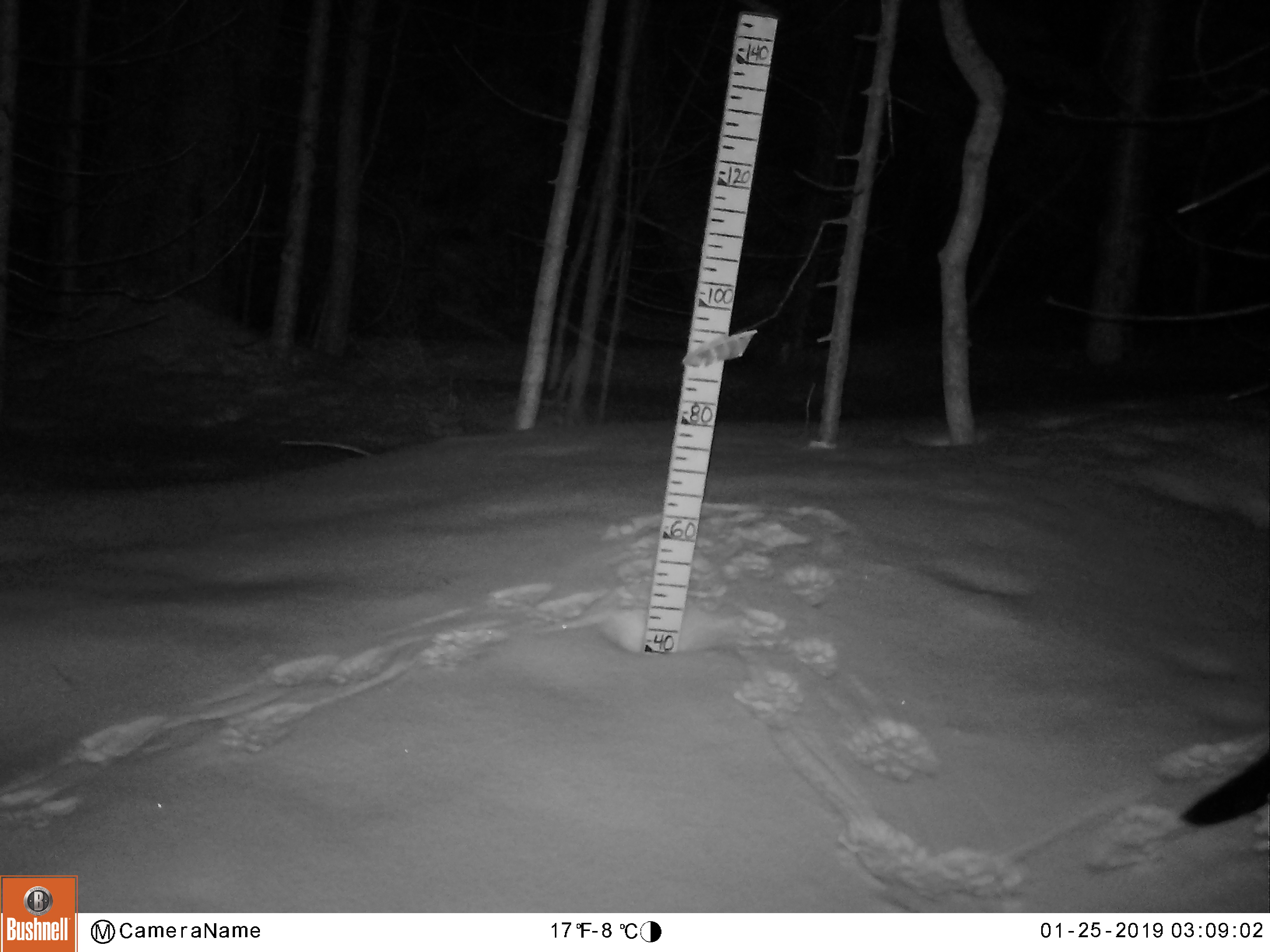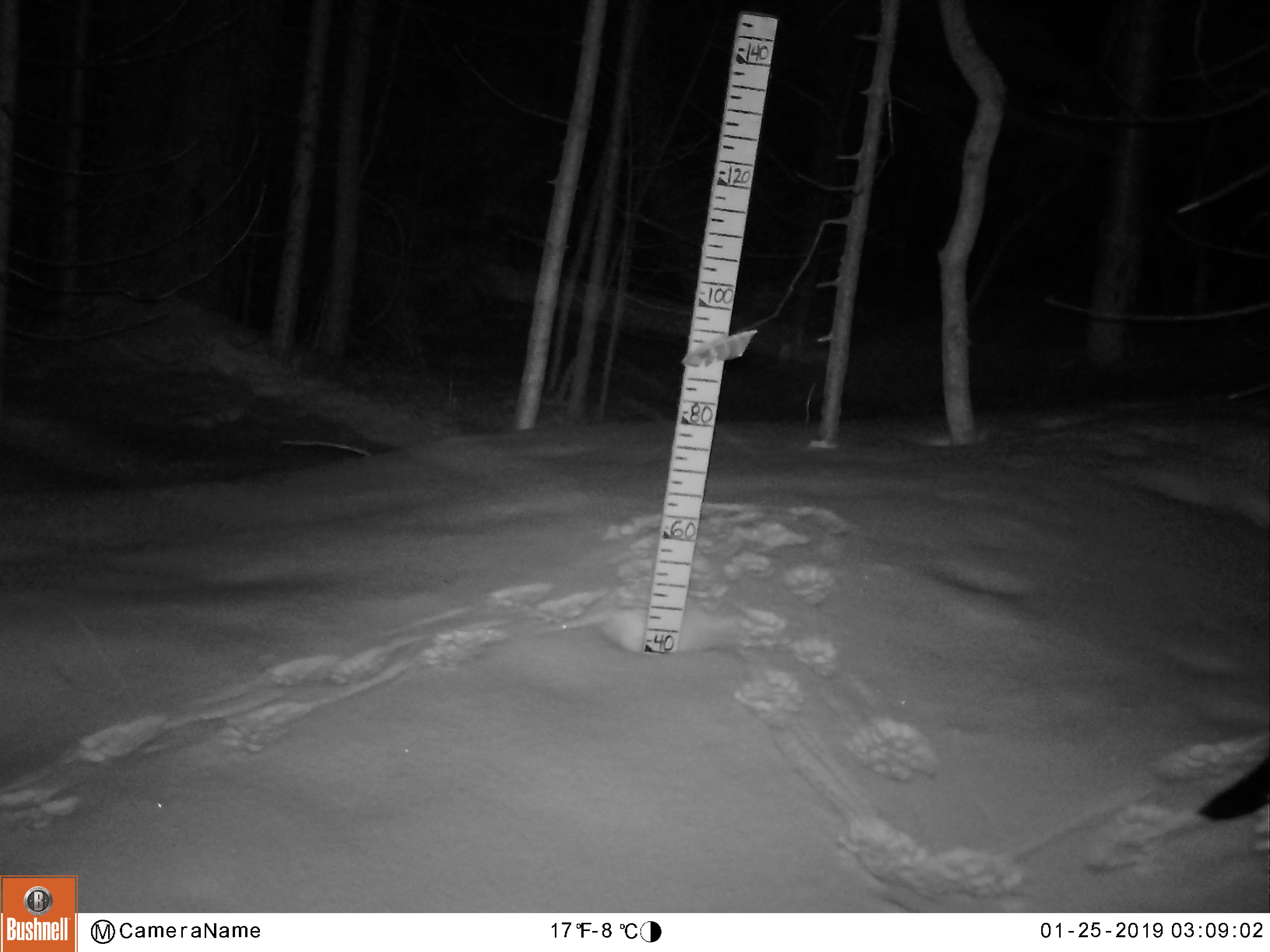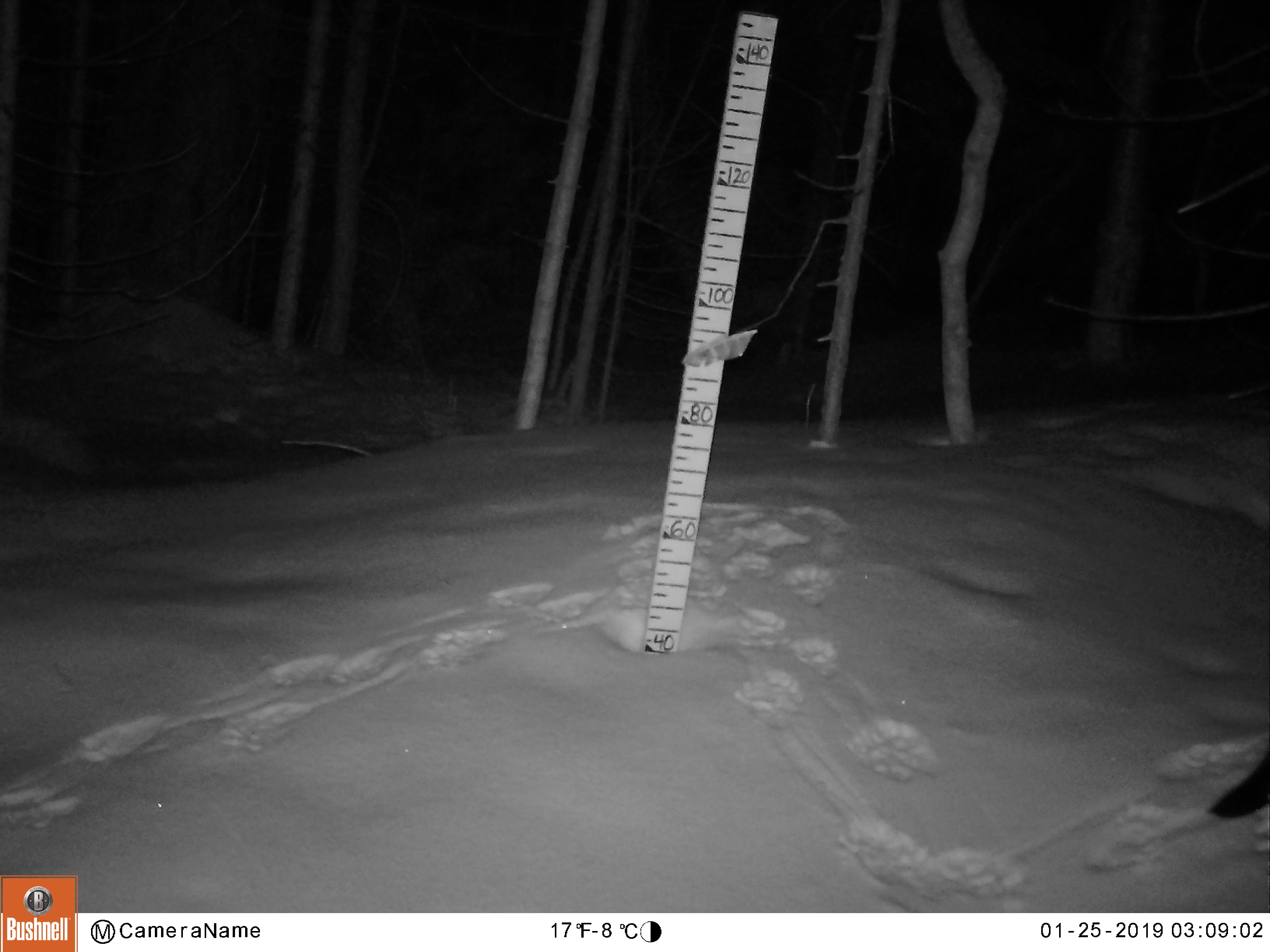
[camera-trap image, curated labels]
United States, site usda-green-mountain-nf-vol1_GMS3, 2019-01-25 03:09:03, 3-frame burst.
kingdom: Animalia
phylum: Chordata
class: Mammalia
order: Carnivora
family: Mustelidae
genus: Pekania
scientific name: Pekania pennanti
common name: fisher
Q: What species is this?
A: Fisher (Pekania pennanti).